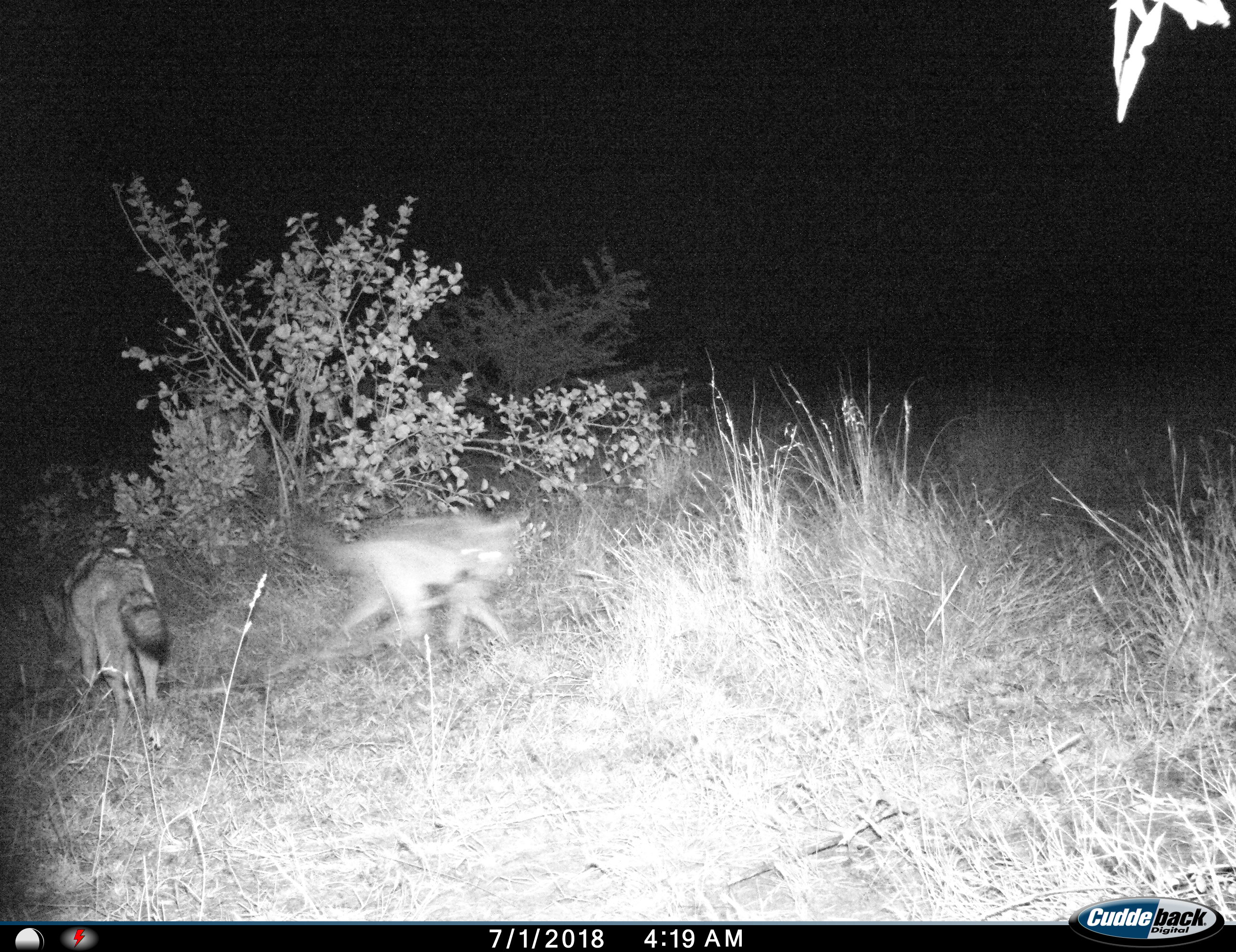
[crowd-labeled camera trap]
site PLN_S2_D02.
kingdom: Animalia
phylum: Chordata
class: Mammalia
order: Carnivora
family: Canidae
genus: Lupulella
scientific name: Lupulella mesomelas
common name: black-backed jackal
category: jackalblackbacked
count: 2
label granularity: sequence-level